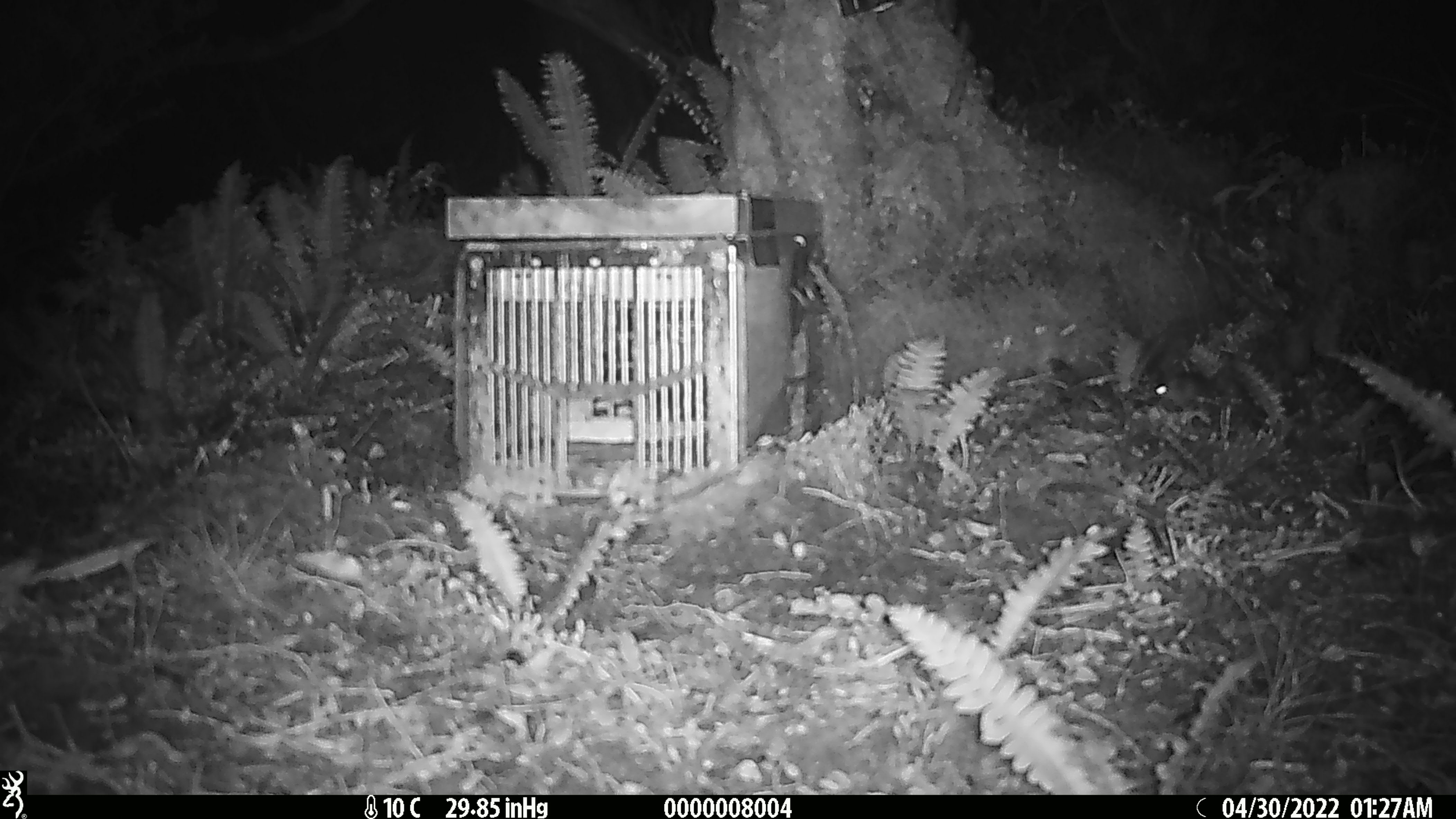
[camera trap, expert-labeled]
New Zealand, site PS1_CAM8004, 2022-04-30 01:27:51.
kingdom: Animalia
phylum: Chordata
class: Mammalia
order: Rodentia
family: Muridae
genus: Mus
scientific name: Mus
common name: mouse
Mouse (Mus).